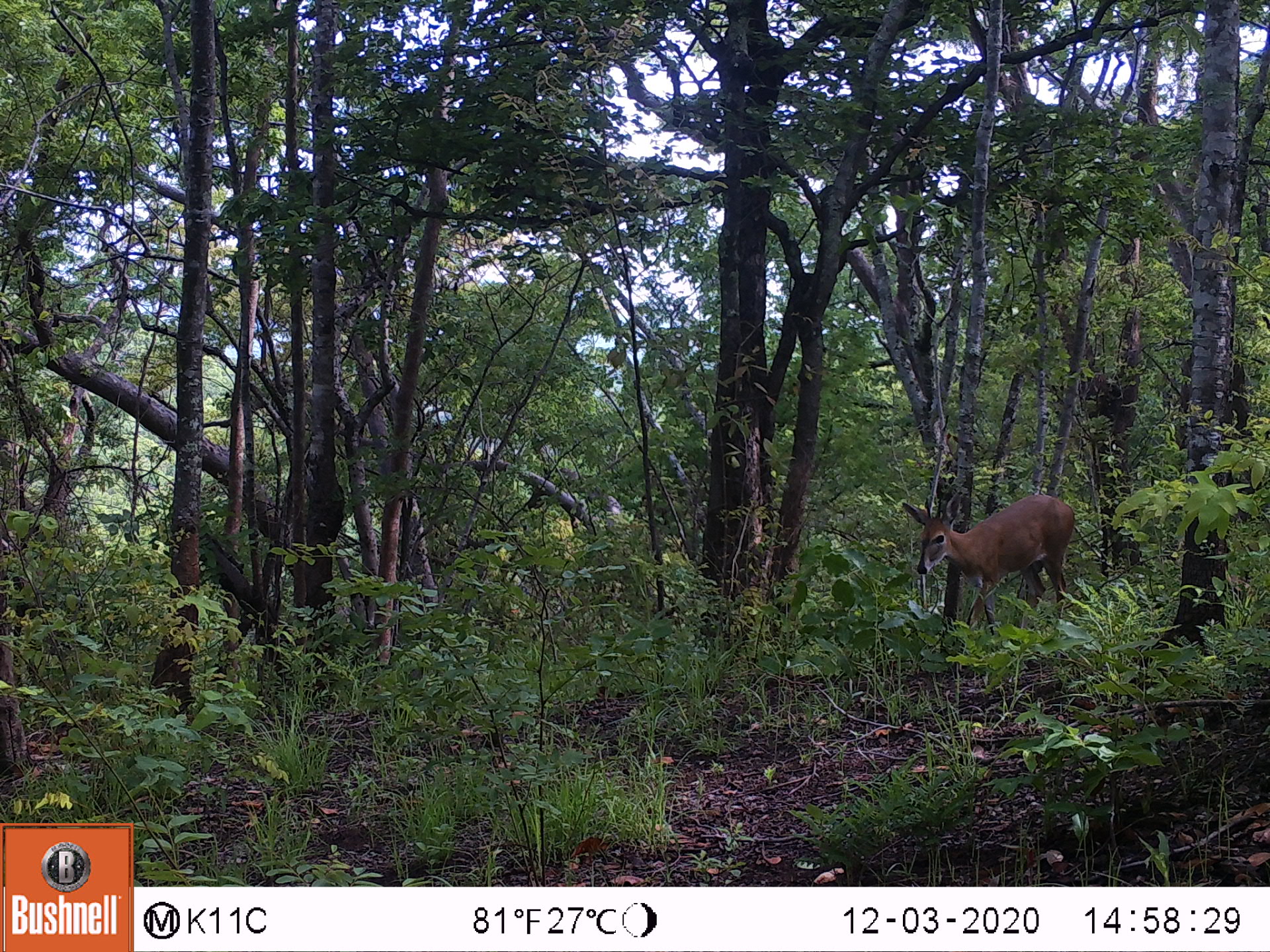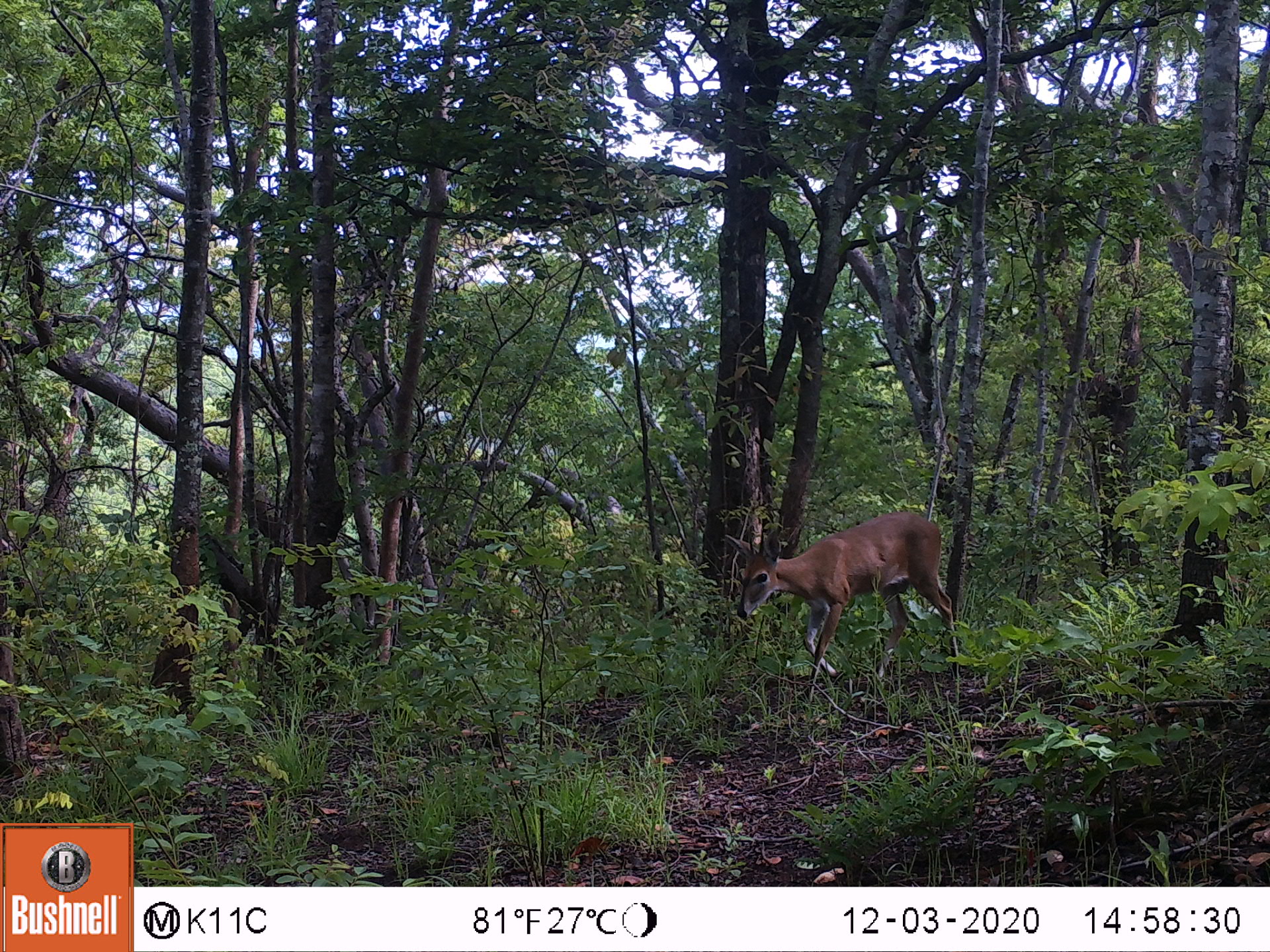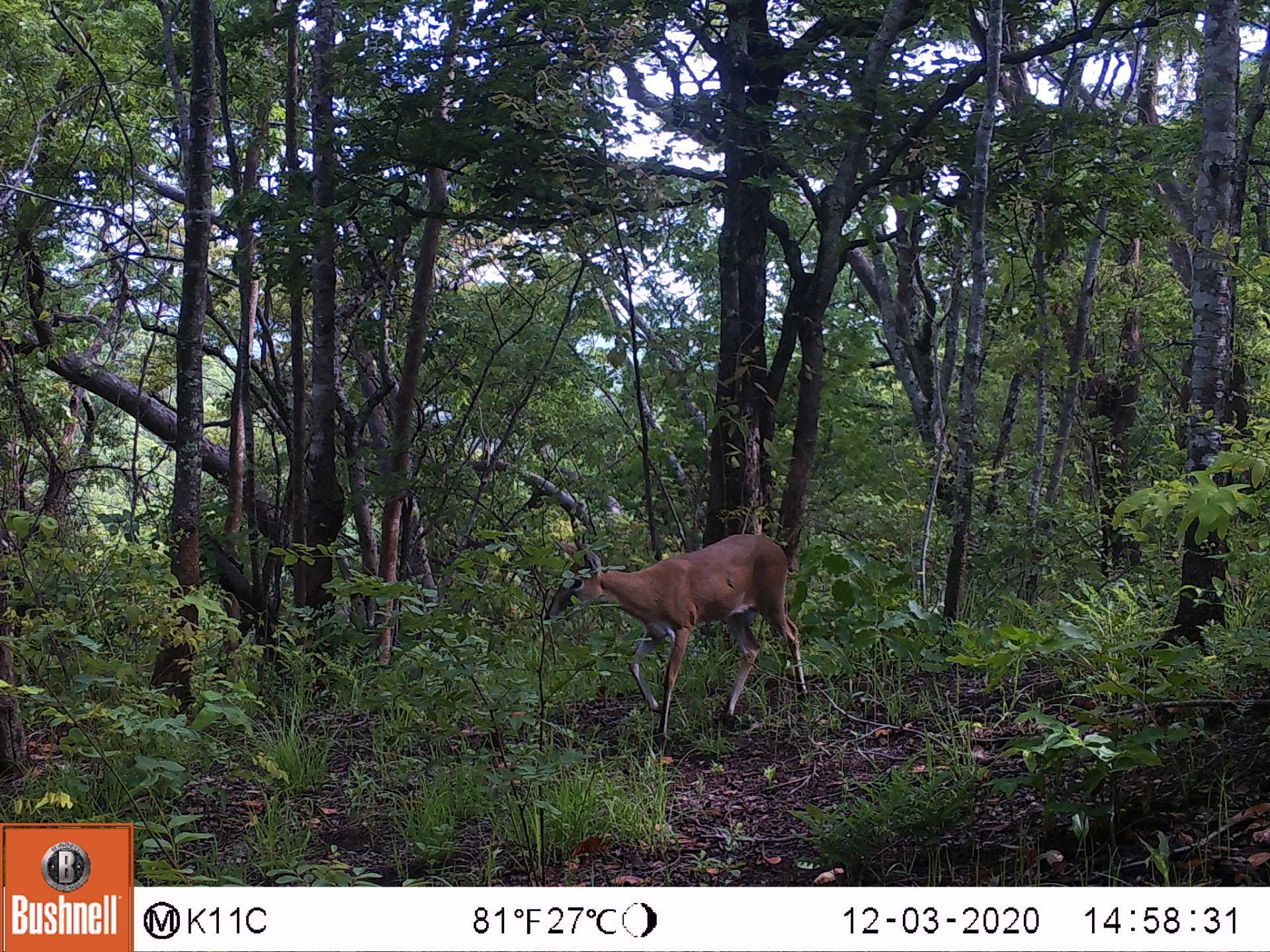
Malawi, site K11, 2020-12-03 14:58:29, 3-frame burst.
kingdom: Animalia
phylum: Chordata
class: Mammalia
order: Artiodactyla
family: Bovidae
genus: Sylvicapra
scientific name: Sylvicapra grimmia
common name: common duiker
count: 1